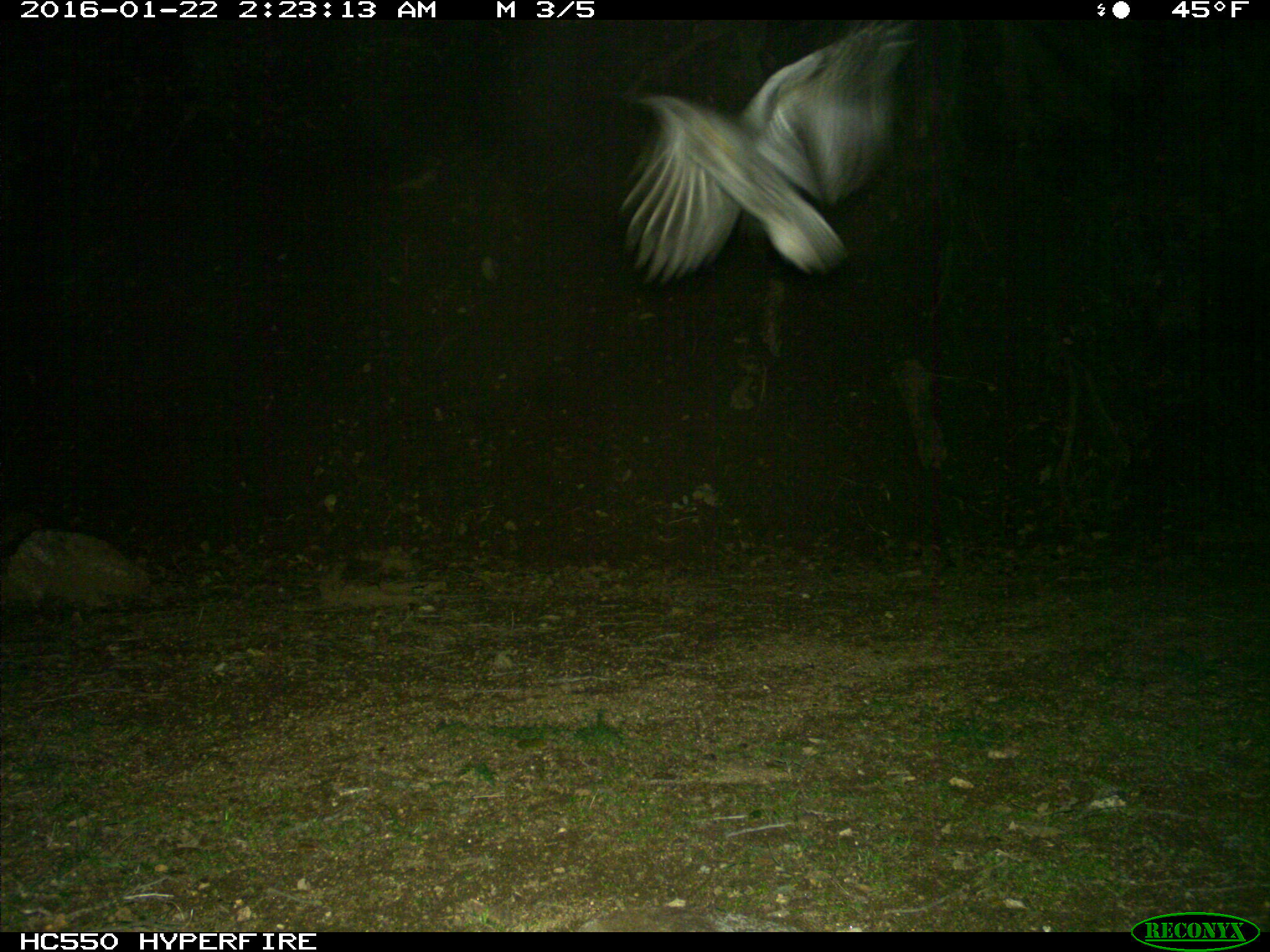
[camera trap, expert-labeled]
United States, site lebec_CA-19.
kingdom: Animalia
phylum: Chordata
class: Aves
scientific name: Aves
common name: birds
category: unidentified bird